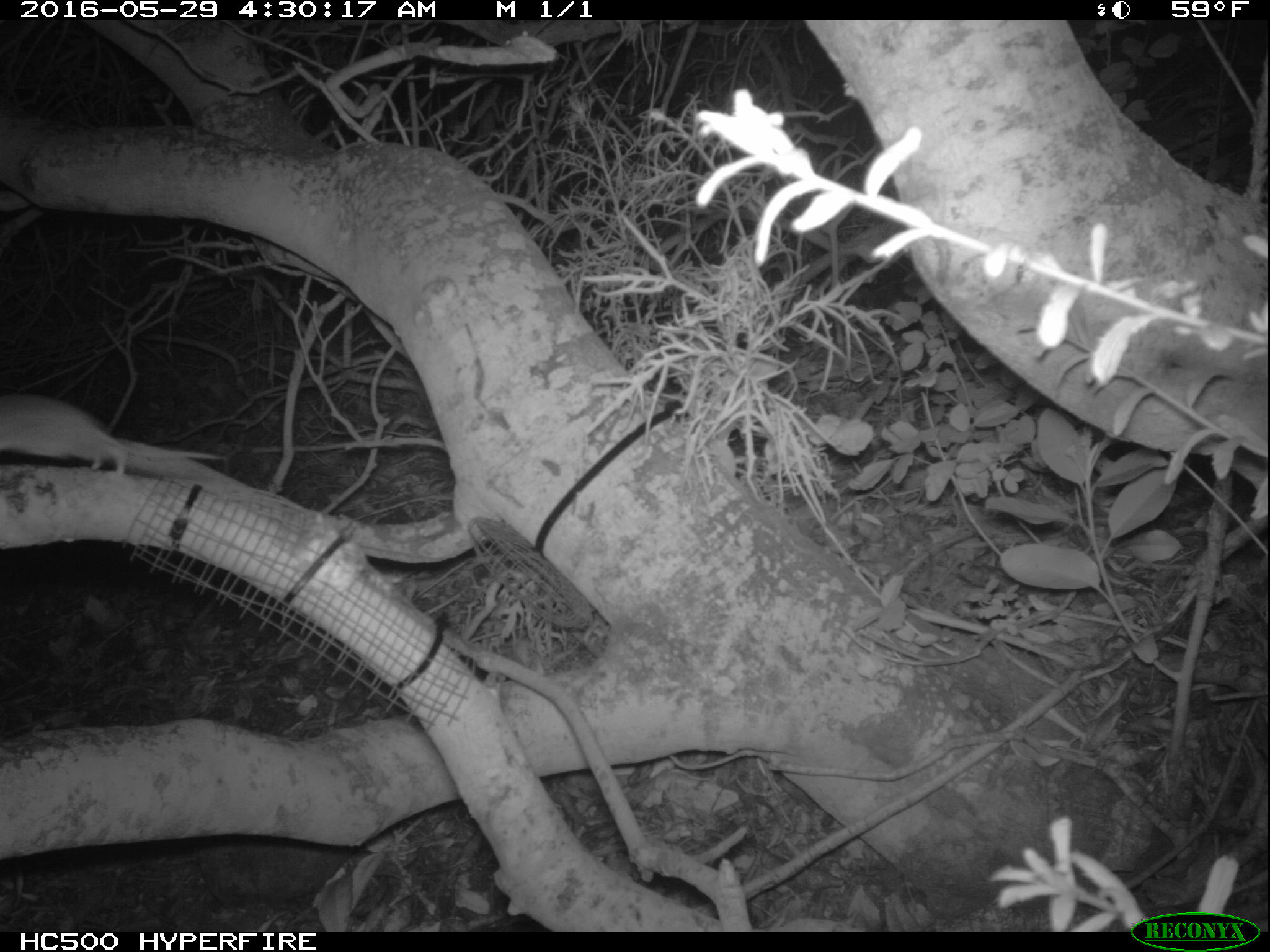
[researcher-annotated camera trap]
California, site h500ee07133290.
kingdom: Animalia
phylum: Chordata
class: Mammalia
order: Rodentia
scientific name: Rodentia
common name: rodent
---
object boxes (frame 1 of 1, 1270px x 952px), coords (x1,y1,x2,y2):
rodent: (0,392,224,478)